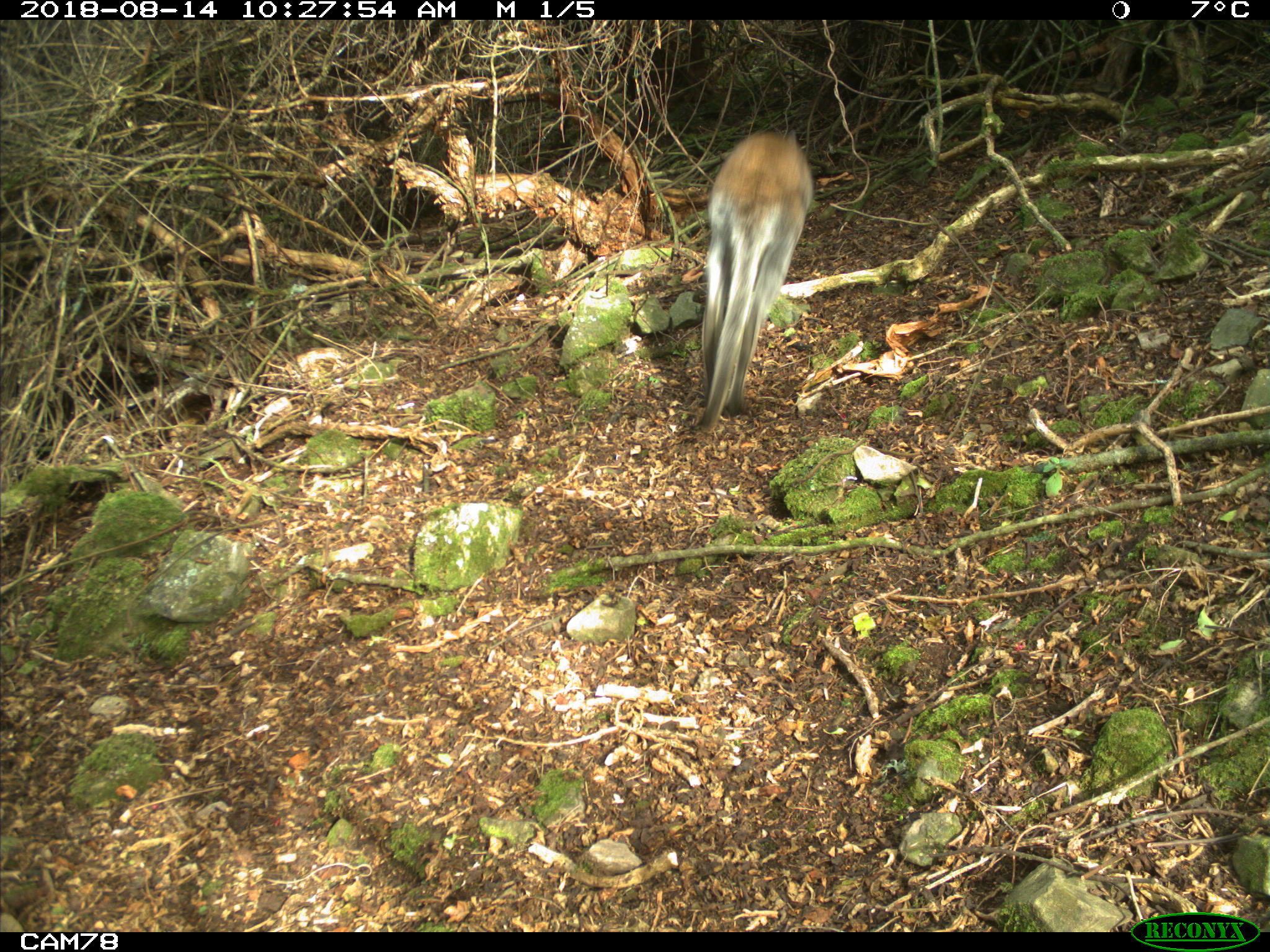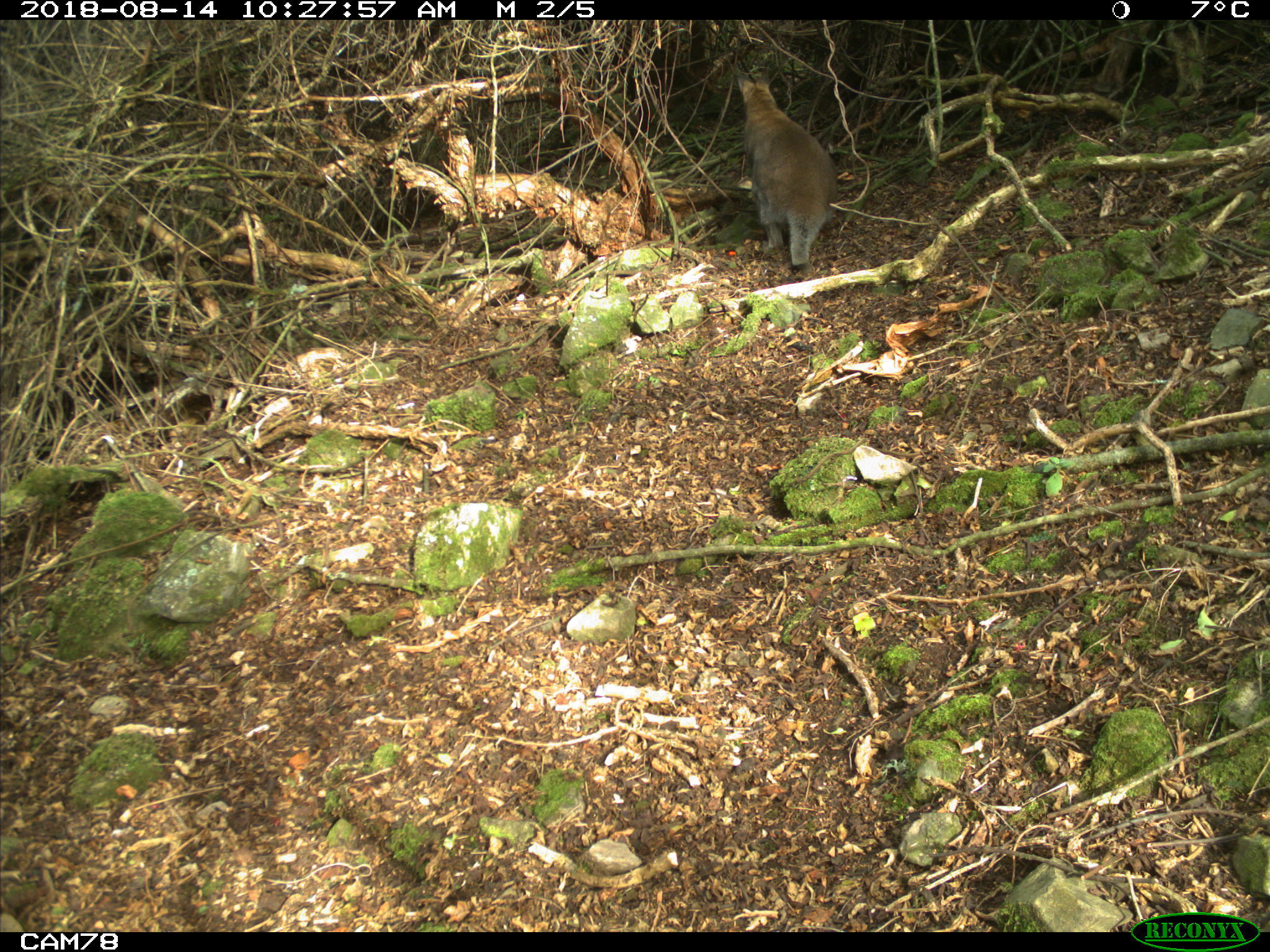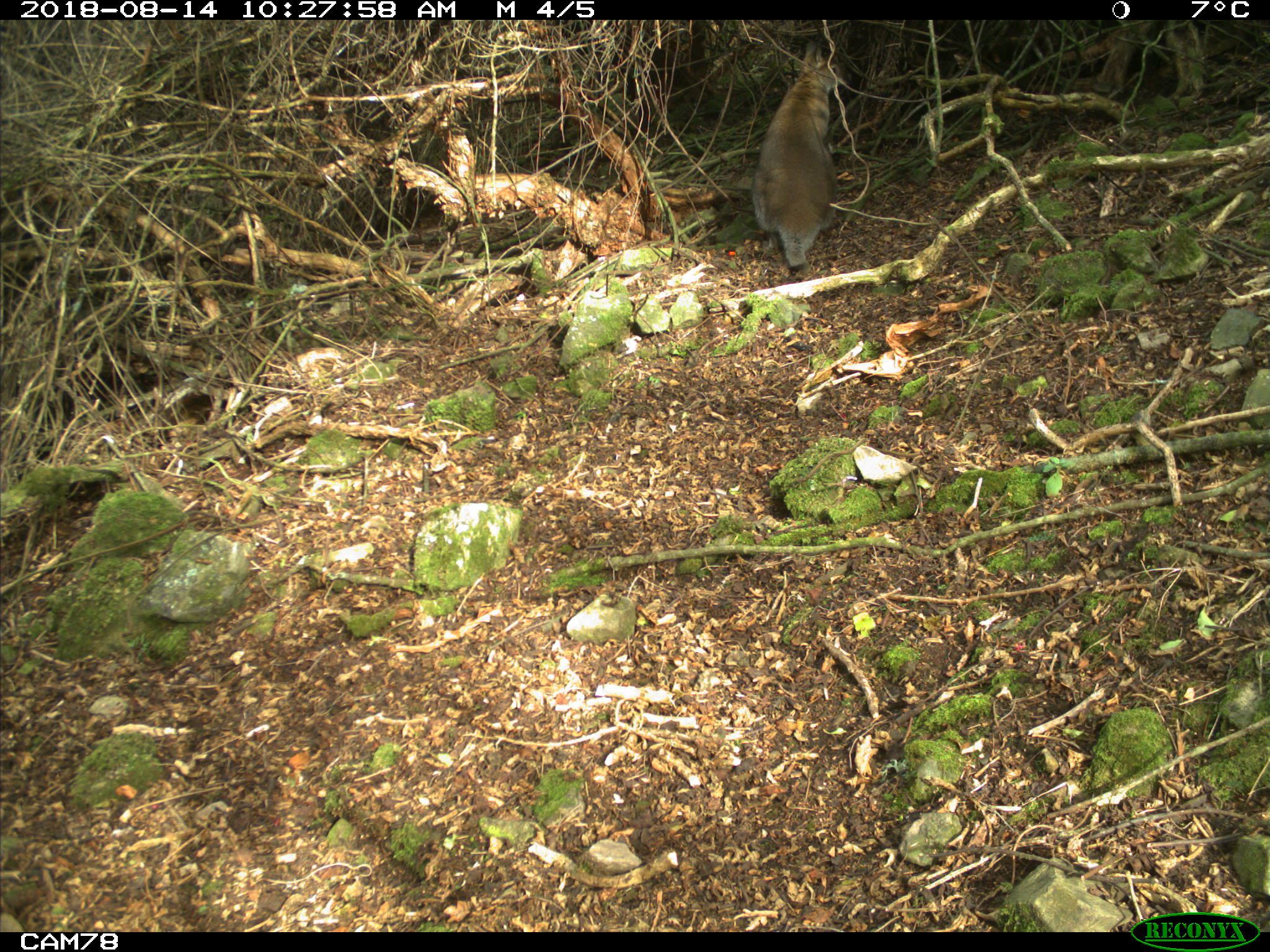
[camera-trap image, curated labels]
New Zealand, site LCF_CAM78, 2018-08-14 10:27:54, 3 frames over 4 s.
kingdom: Animalia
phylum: Chordata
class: Mammalia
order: Diprotodontia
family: Macropodidae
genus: Notamacropus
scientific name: Notamacropus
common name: wallaby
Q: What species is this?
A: Wallaby (Notamacropus).